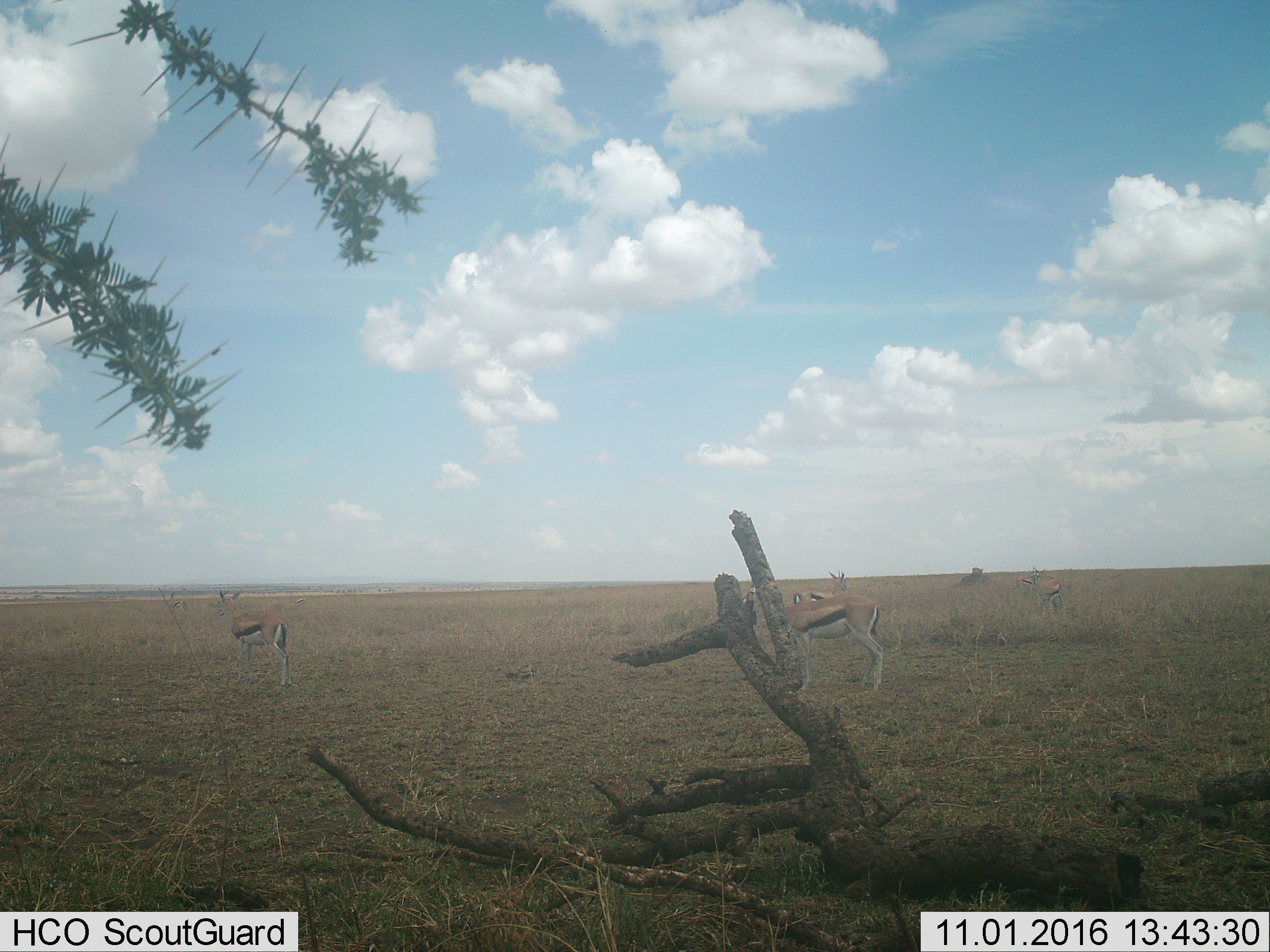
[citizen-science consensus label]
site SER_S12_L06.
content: unidentified animal